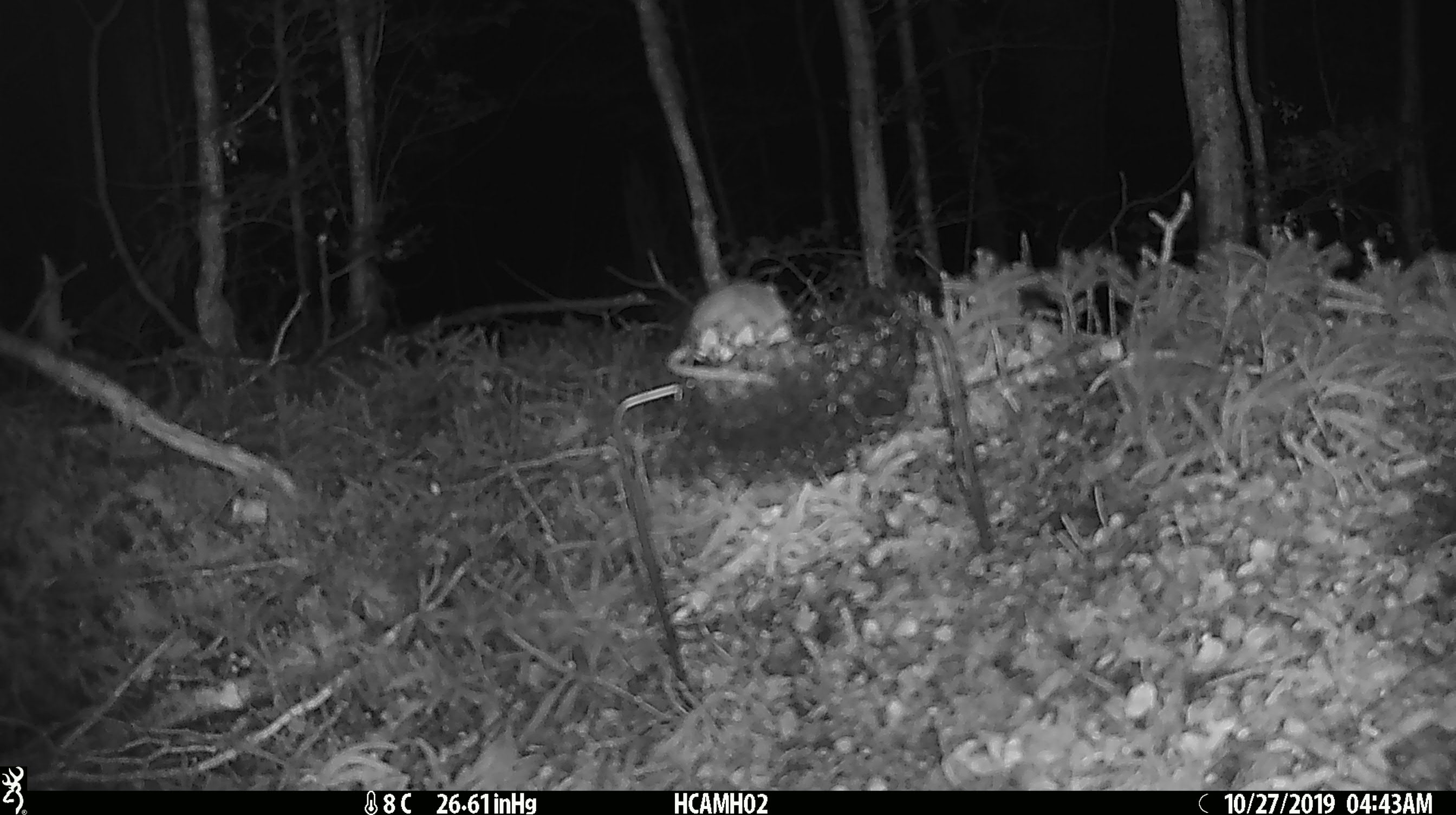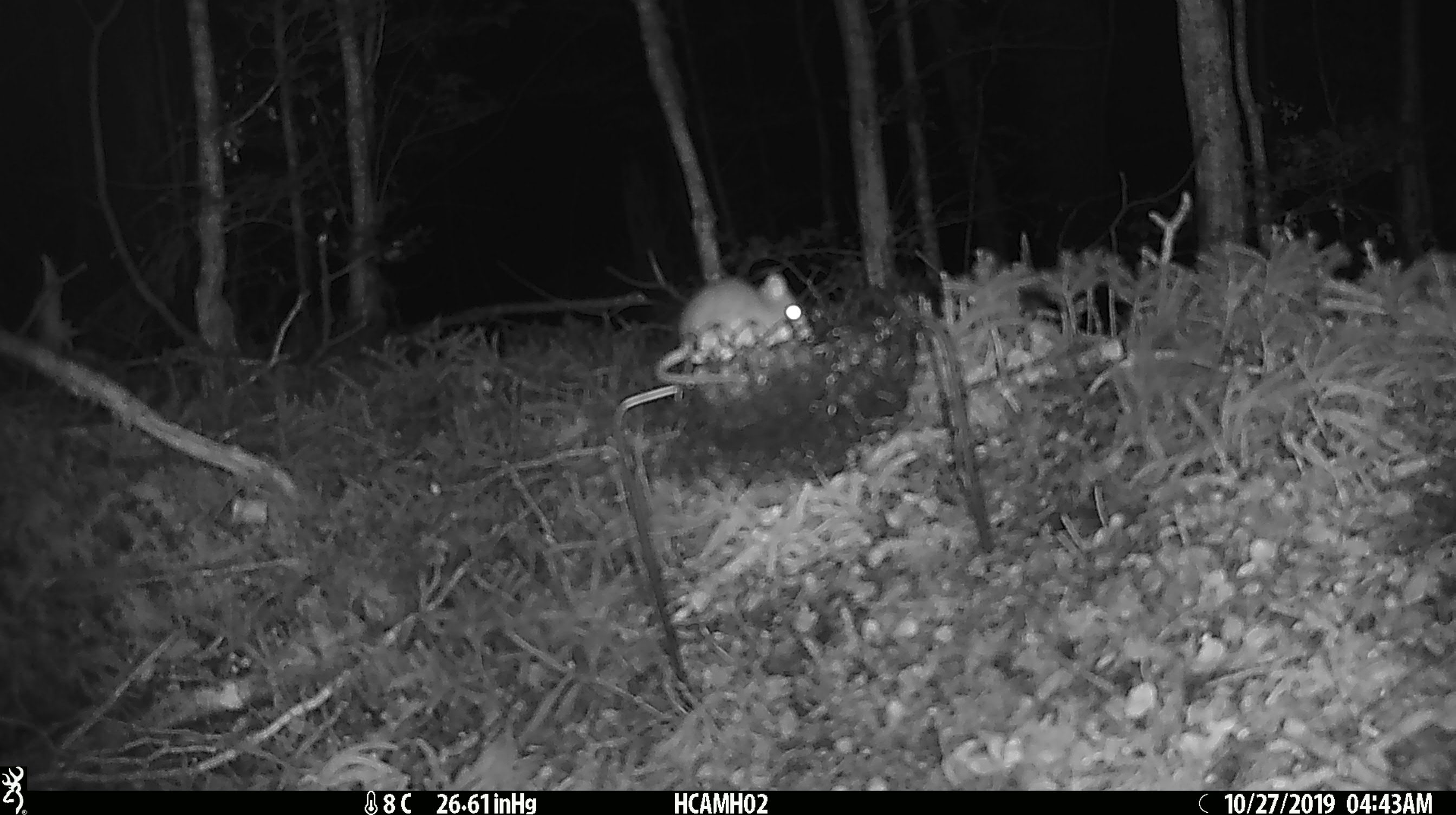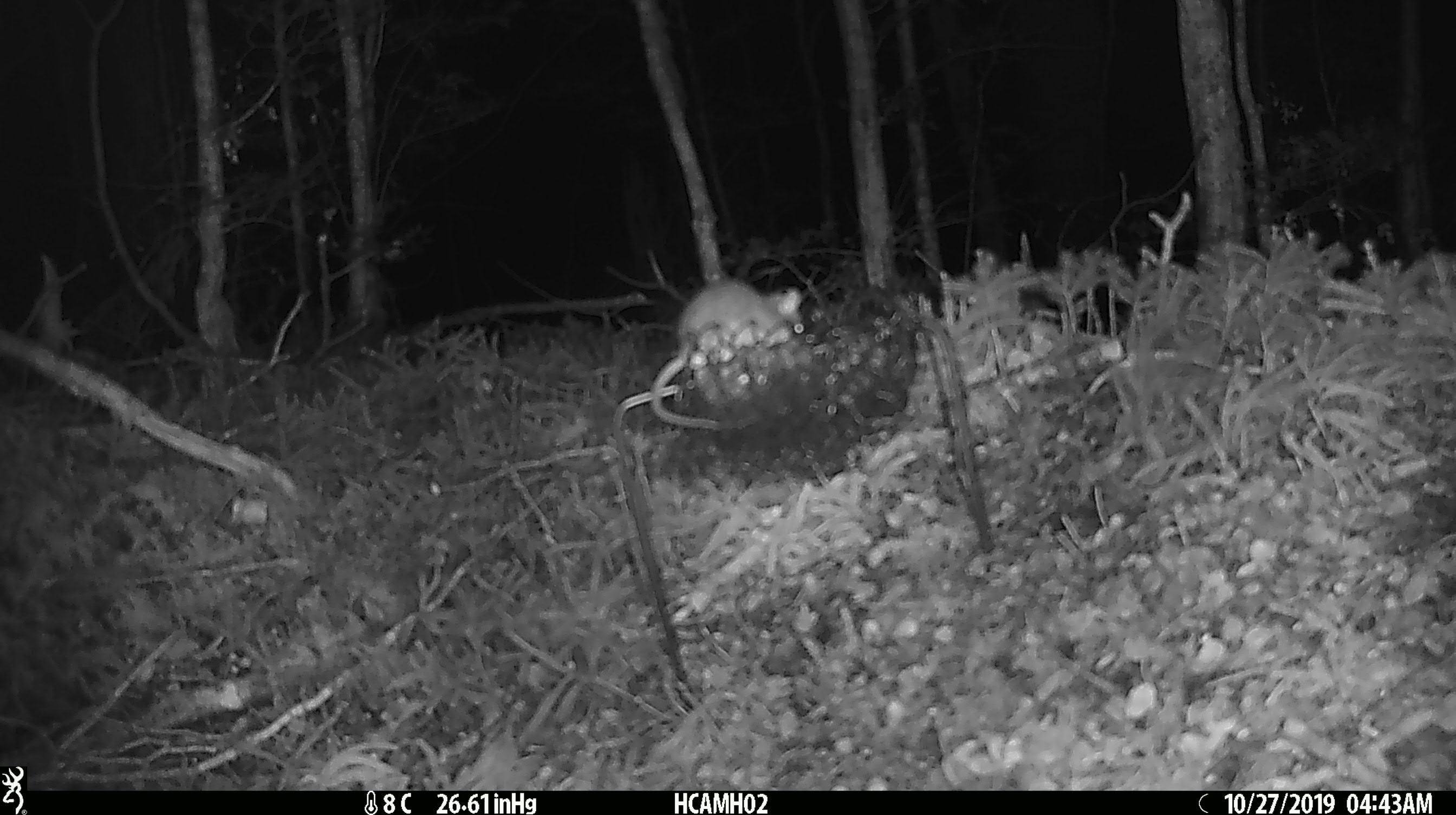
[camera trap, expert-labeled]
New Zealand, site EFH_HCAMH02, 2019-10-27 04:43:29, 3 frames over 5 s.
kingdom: Animalia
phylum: Chordata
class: Mammalia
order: Rodentia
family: Muridae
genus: Mus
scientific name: Mus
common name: mouse